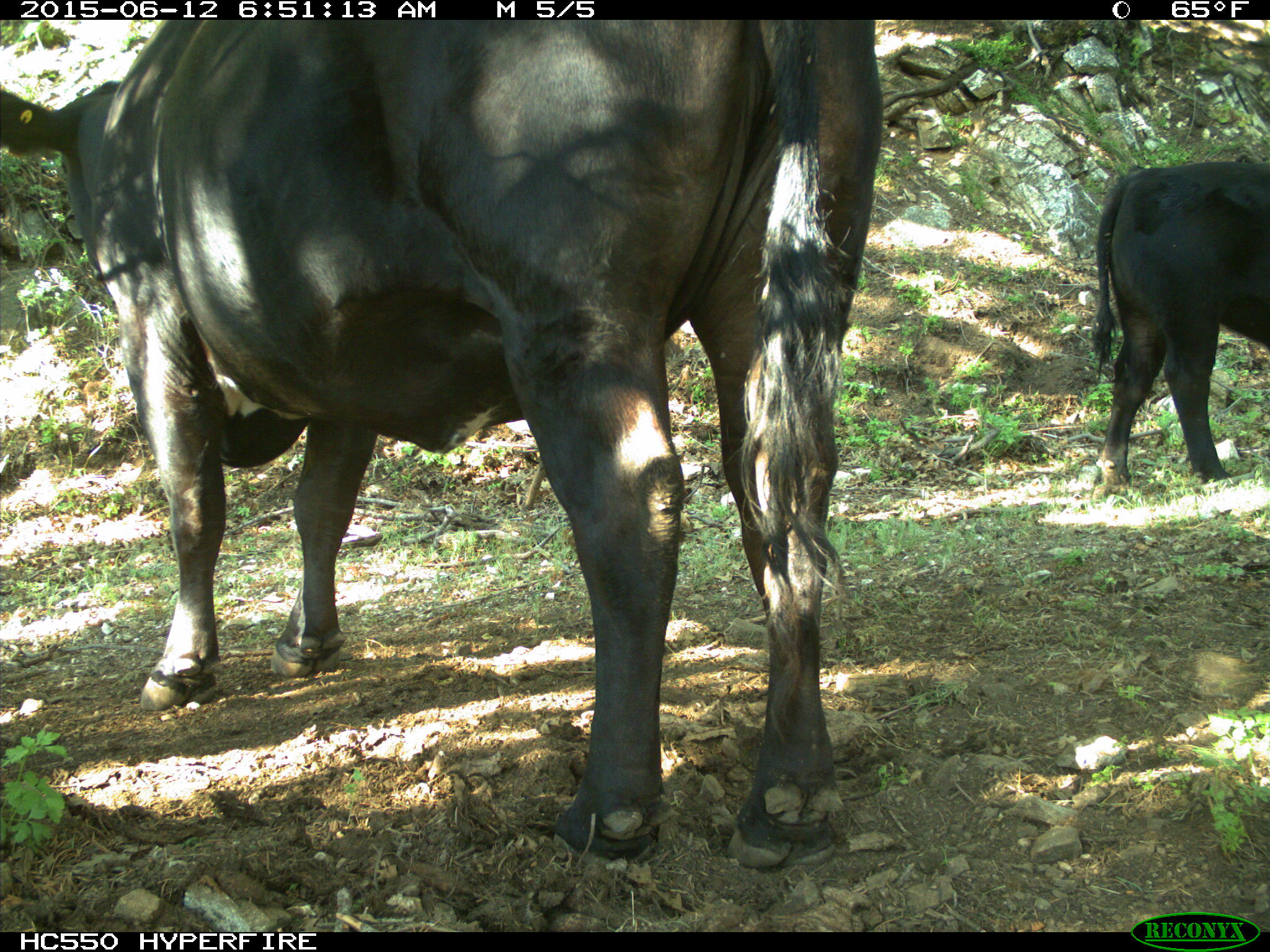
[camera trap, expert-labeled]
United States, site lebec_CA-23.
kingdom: Animalia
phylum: Chordata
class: Mammalia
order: Artiodactyla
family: Bovidae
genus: Bos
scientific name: Bos taurus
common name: domestic cow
Bos taurus (domestic cow).